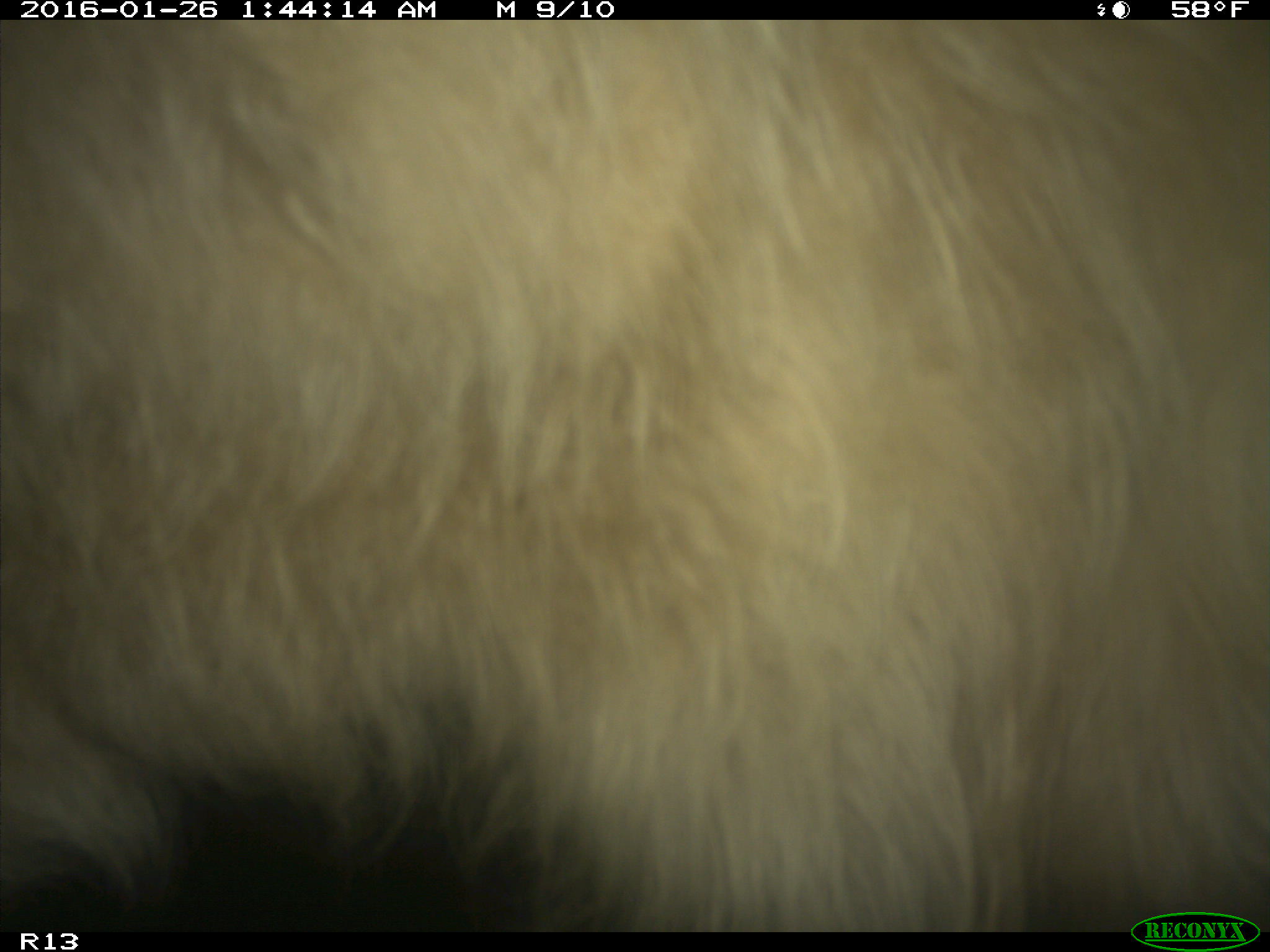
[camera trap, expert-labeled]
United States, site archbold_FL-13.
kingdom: Animalia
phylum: Chordata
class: Mammalia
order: Artiodactyla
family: Bovidae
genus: Bos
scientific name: Bos taurus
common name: domestic cow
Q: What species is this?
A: Bos taurus (domestic cow).